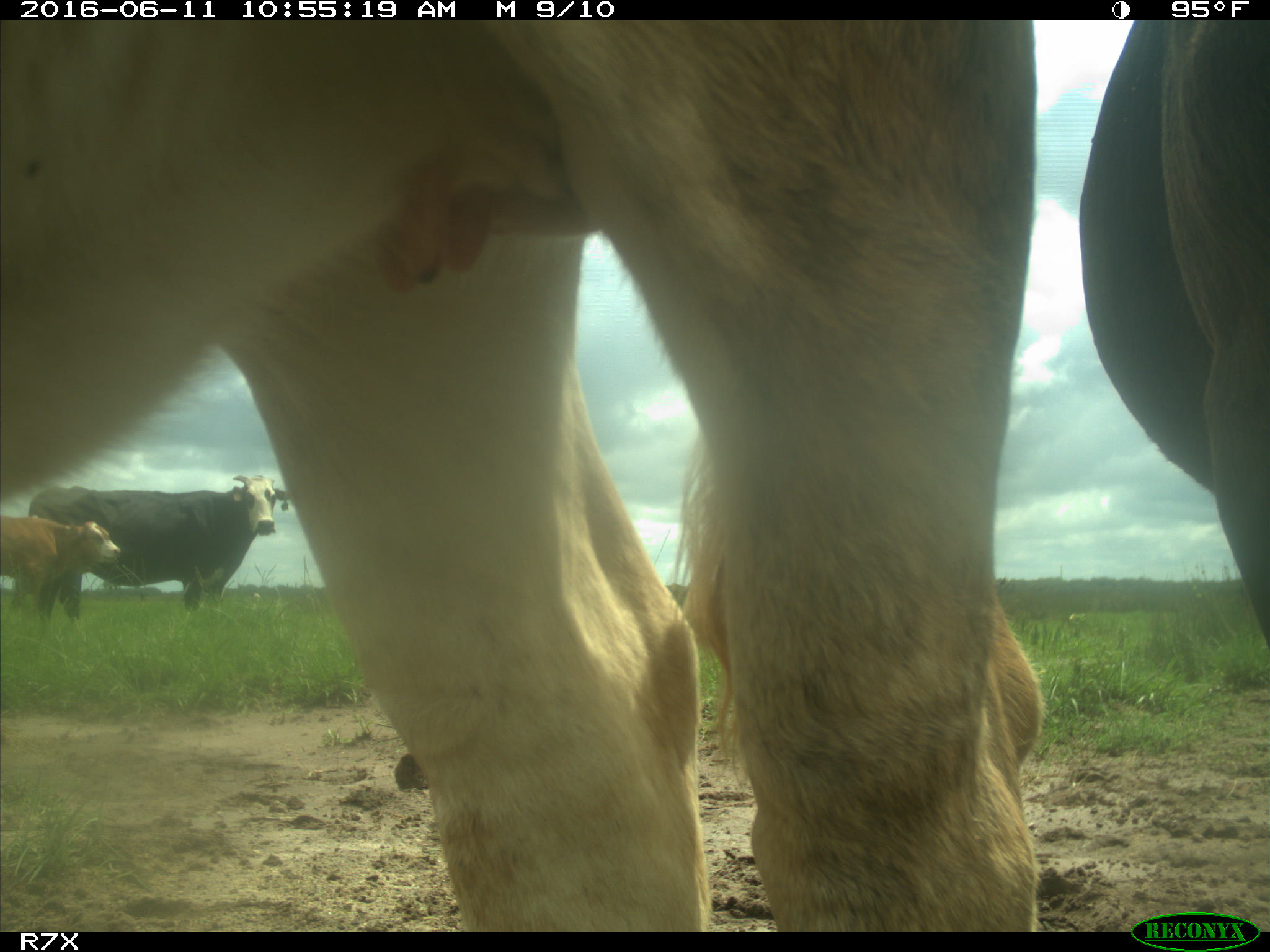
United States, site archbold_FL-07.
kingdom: Animalia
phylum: Chordata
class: Mammalia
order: Artiodactyla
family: Bovidae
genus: Bos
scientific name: Bos taurus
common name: domestic cow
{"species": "Bos taurus (domestic cow)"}